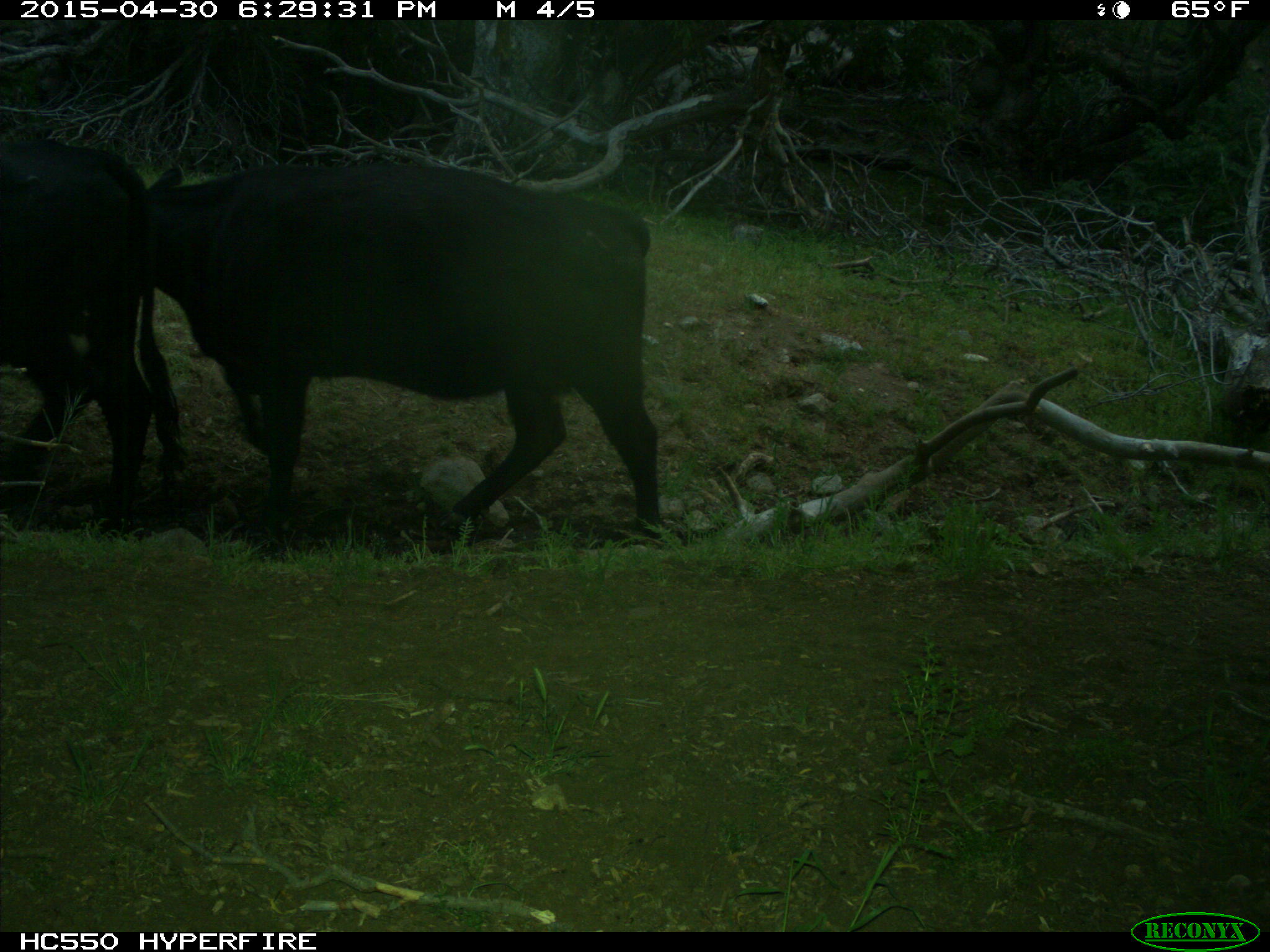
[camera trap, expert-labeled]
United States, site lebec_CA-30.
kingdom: Animalia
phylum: Chordata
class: Mammalia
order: Artiodactyla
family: Bovidae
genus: Bos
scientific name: Bos taurus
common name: domestic cow